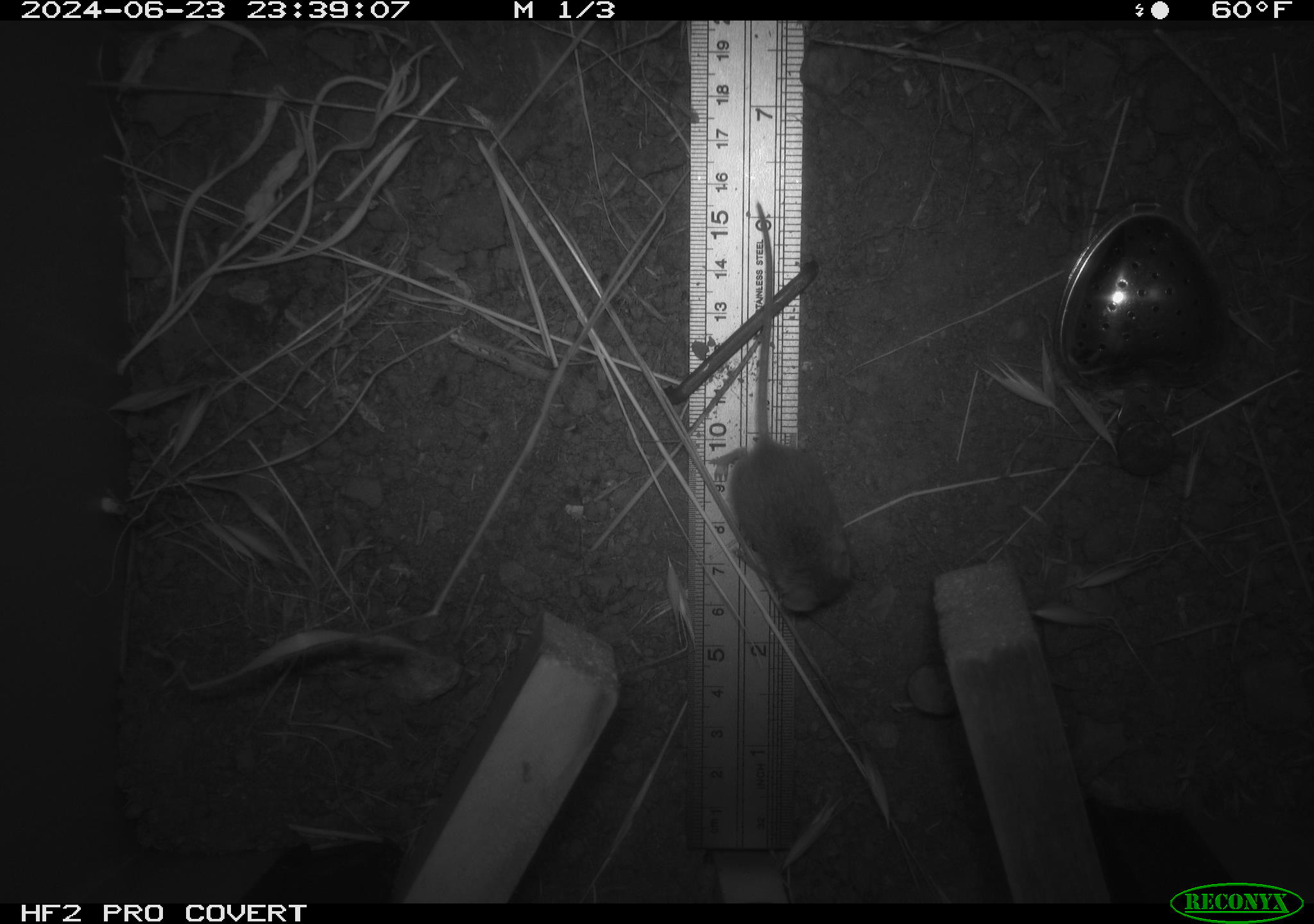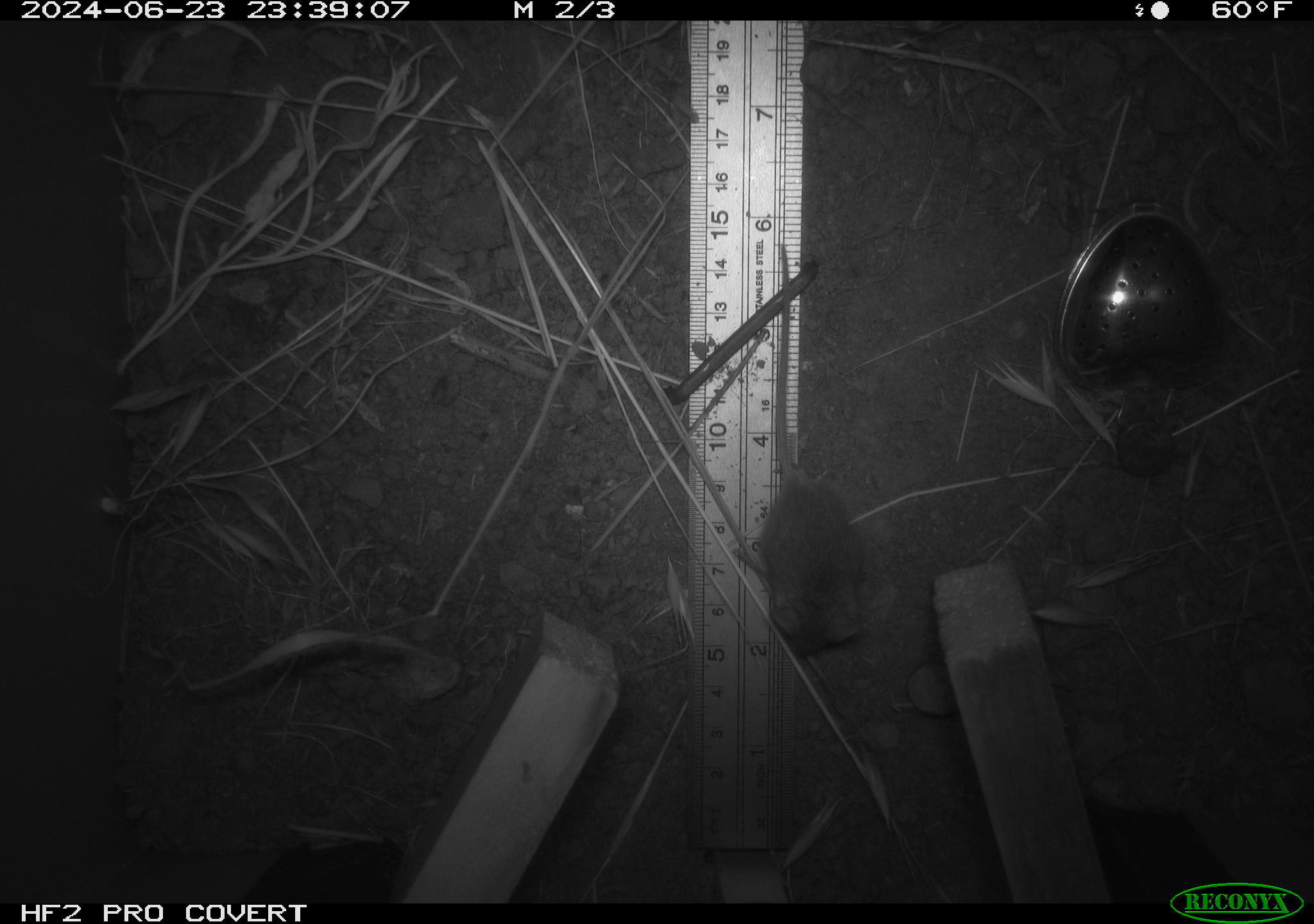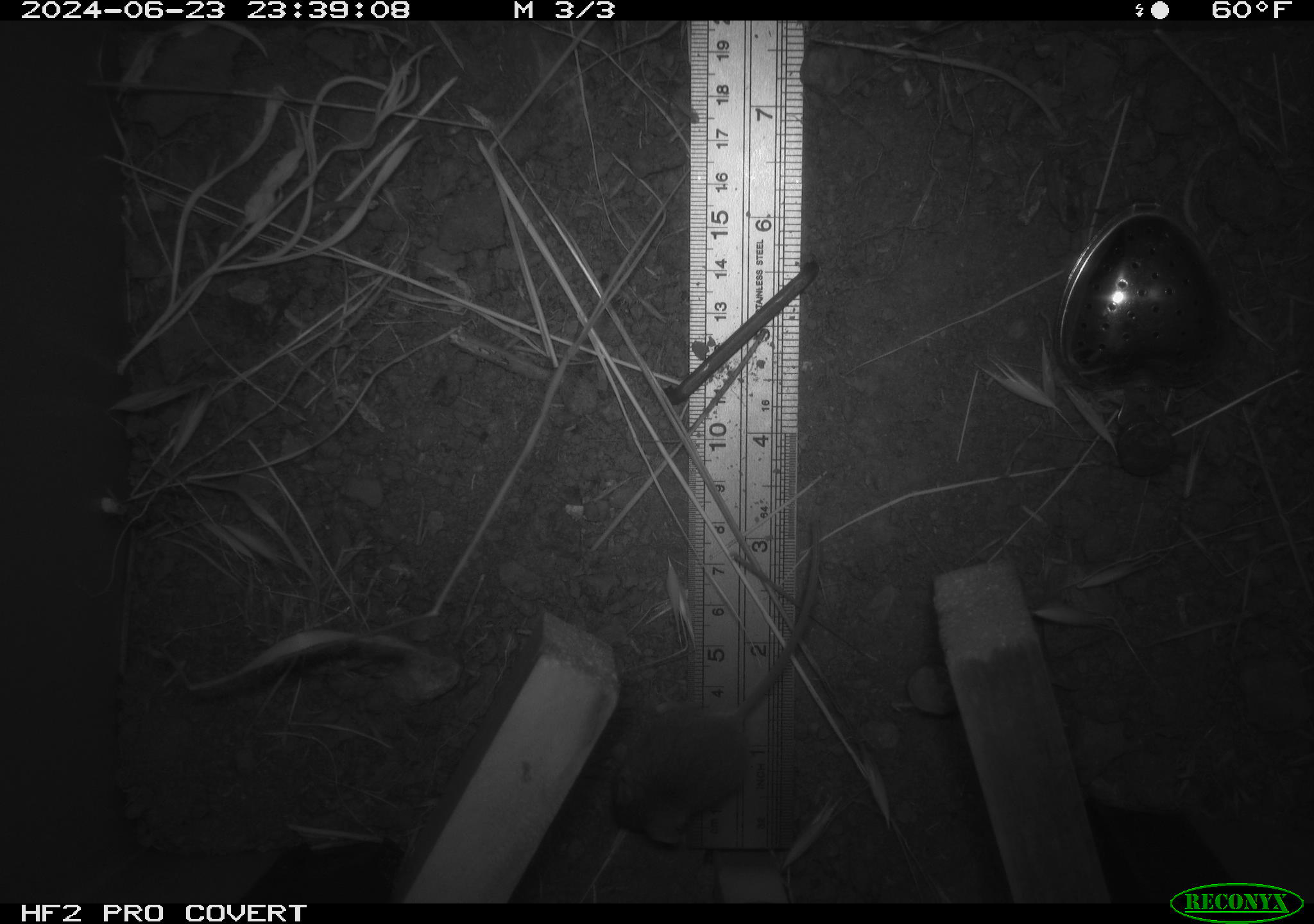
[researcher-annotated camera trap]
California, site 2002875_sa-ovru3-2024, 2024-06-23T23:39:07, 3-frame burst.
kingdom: Animalia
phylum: Chordata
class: Mammalia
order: Rodentia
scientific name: Rodentia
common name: mouse species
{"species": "mouse species (Rodentia)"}